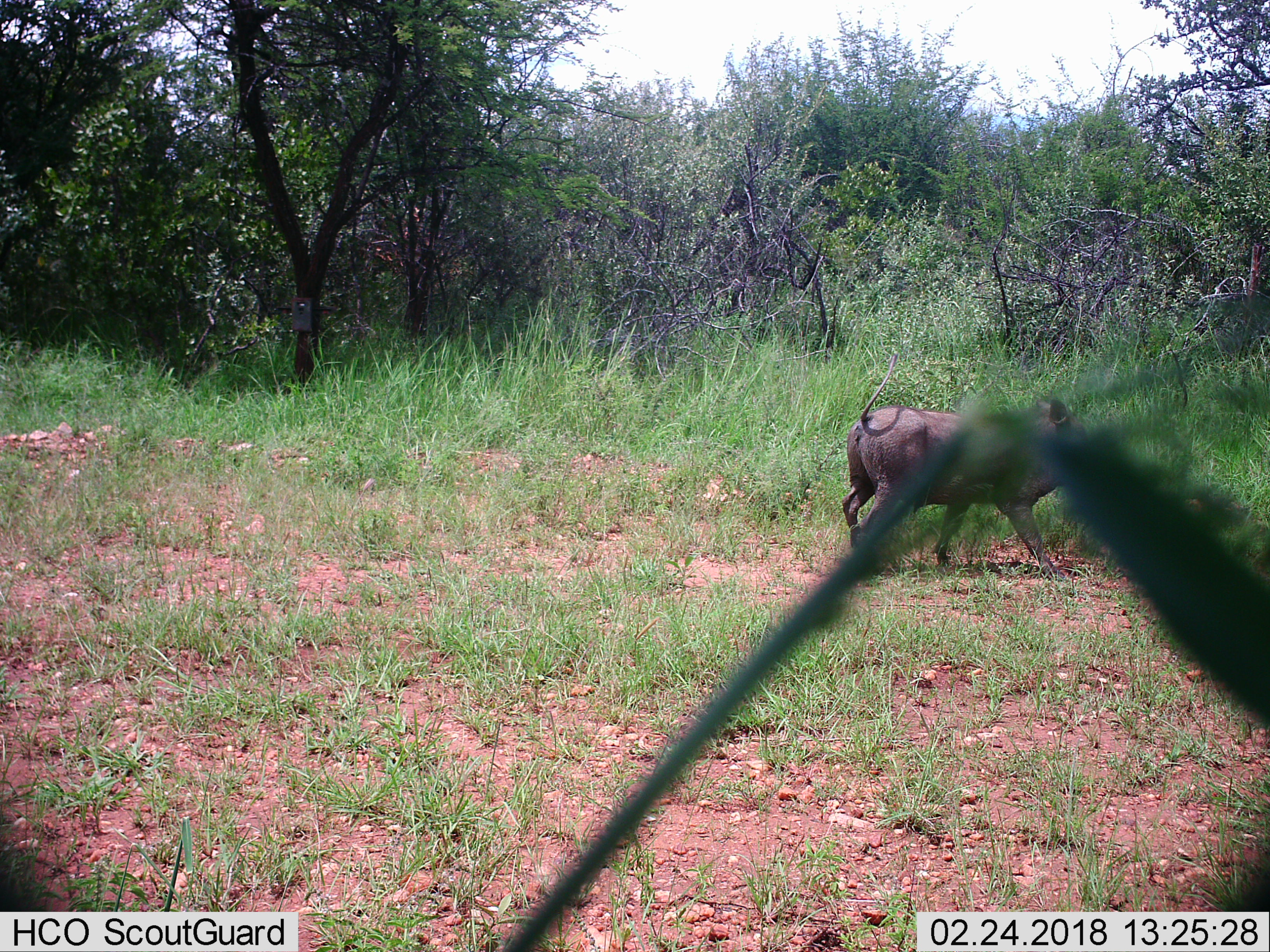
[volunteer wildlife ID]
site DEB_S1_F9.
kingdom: Animalia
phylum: Chordata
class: Mammalia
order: Artiodactyla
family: Suidae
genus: Phacochoerus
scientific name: Phacochoerus africanus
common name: warthog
Warthog (Phacochoerus africanus), count 1. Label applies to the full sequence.